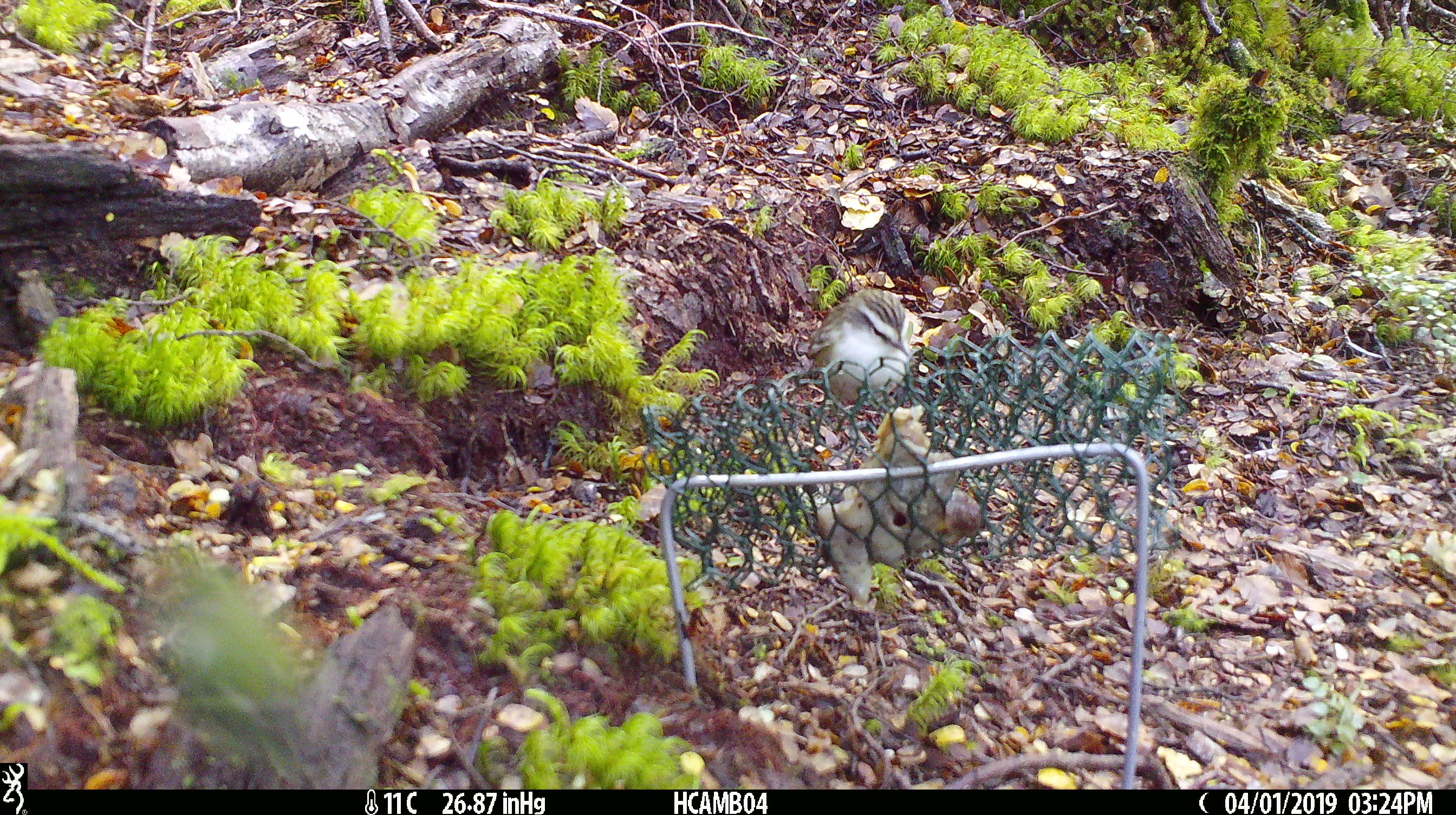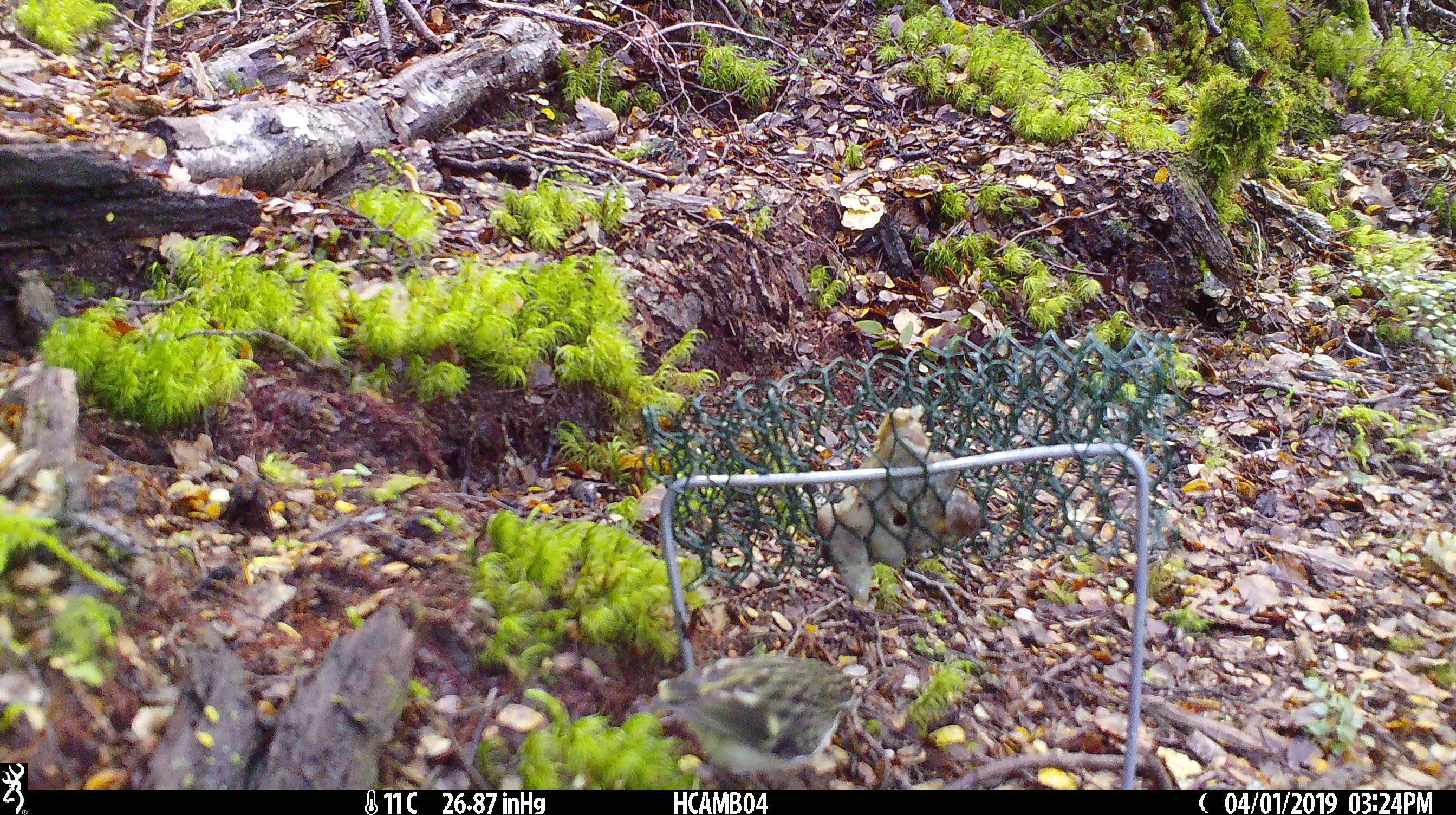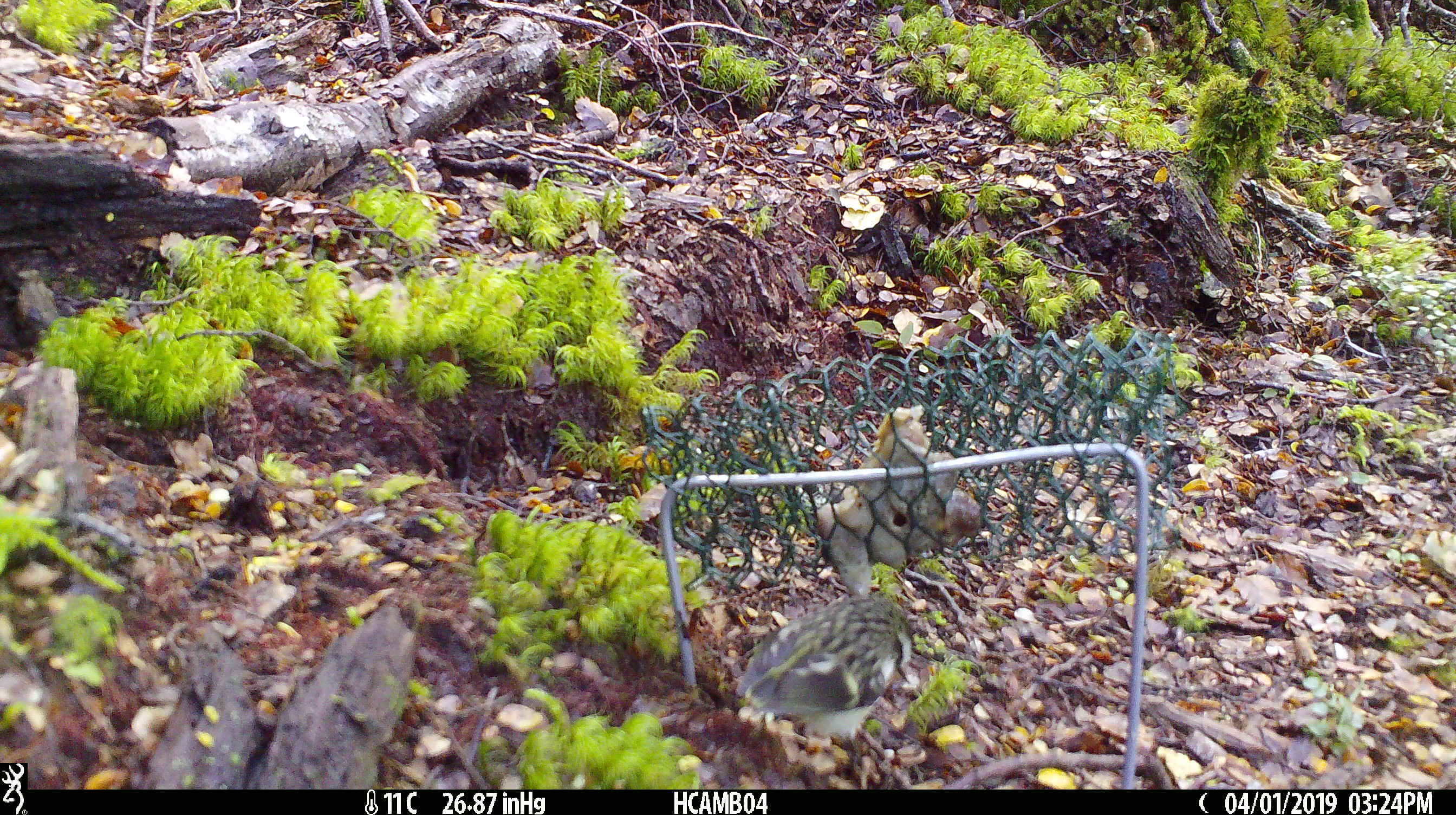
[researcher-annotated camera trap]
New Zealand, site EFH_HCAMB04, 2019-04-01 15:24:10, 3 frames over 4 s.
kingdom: Animalia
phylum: Chordata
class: Aves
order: Passeriformes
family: Acanthisittidae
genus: Acanthisitta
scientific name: Acanthisitta chloris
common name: rifleman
Rifleman (Acanthisitta chloris).